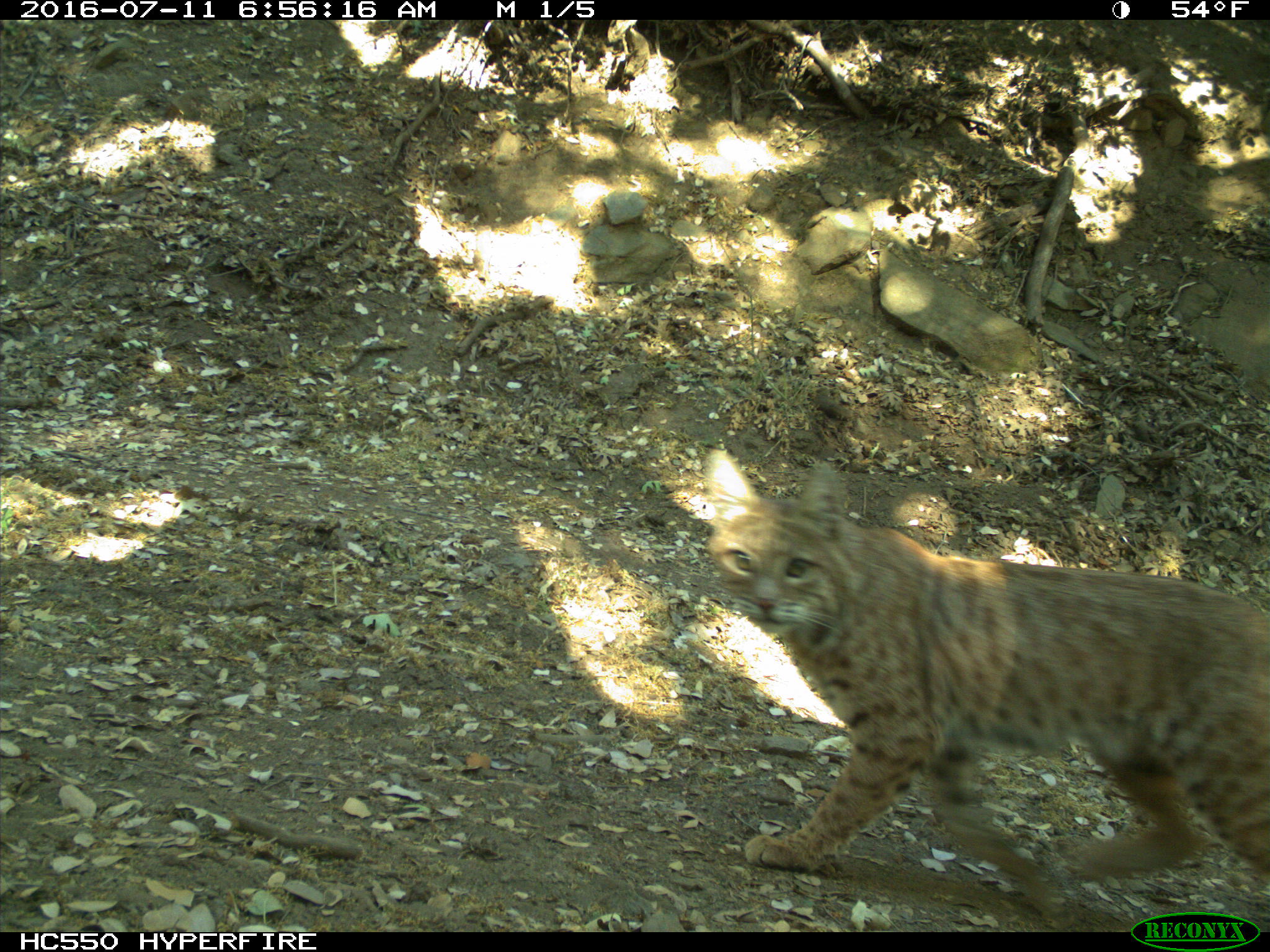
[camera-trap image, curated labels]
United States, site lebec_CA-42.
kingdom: Animalia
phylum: Chordata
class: Mammalia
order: Carnivora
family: Felidae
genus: Lynx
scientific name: Lynx rufus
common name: bobcat